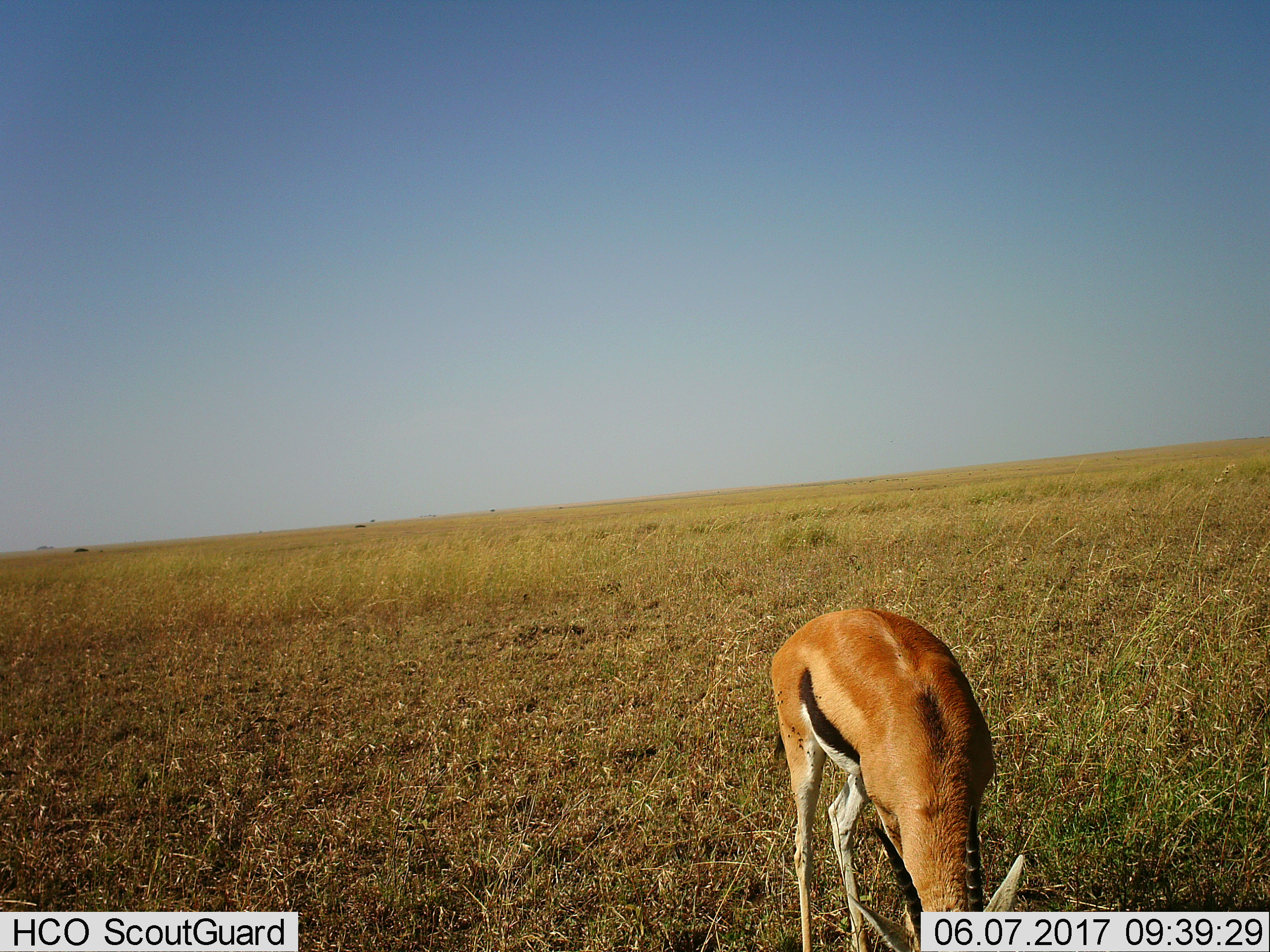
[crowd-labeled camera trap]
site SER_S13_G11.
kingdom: Animalia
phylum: Chordata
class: Mammalia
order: Artiodactyla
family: Bovidae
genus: Eudorcas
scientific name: Eudorcas thomsonii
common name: thomson's gazelle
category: gazellethomsons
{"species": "gazellethomsons (thomson's gazelle) (Eudorcas thomsonii)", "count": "1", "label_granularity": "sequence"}